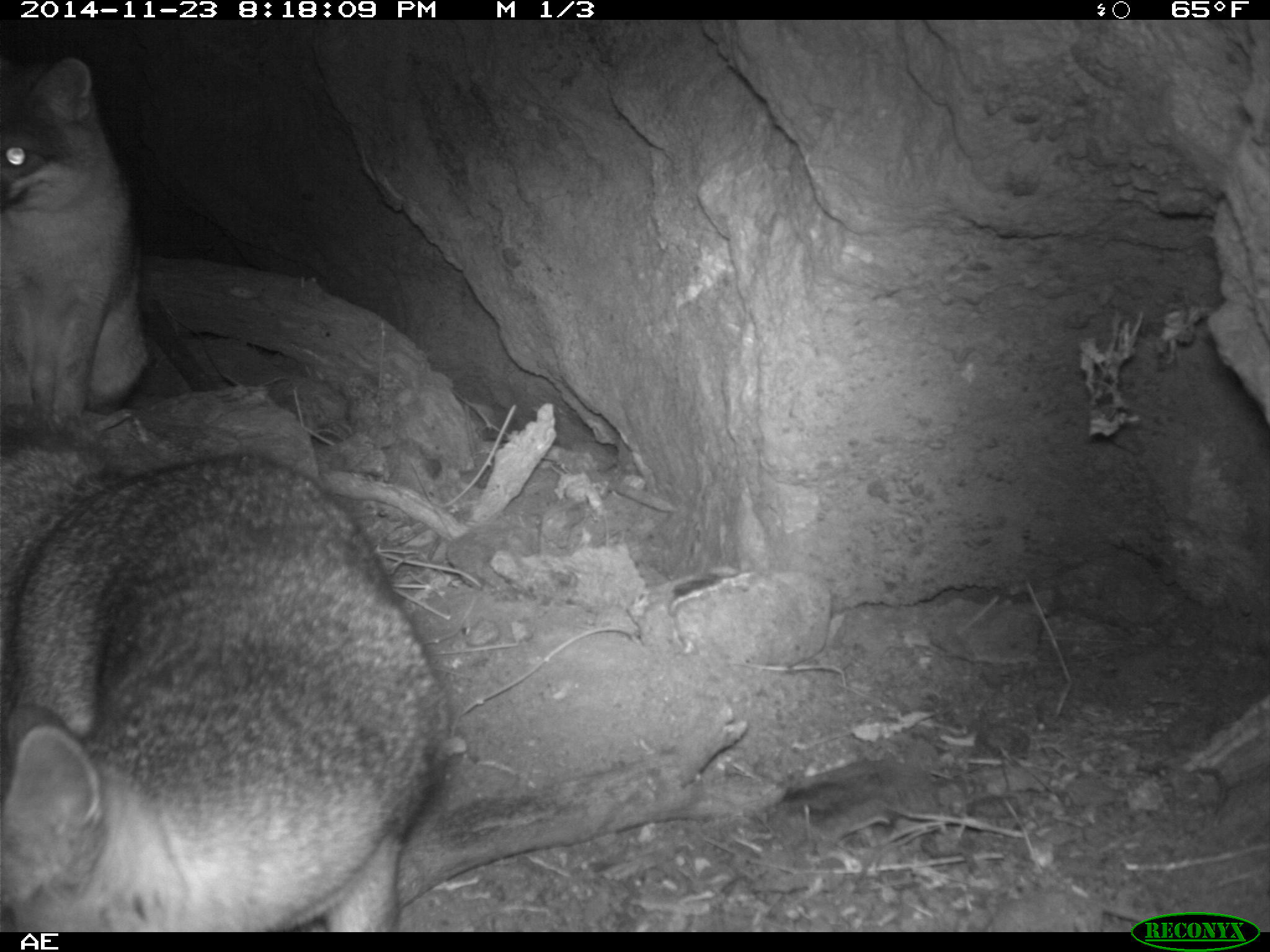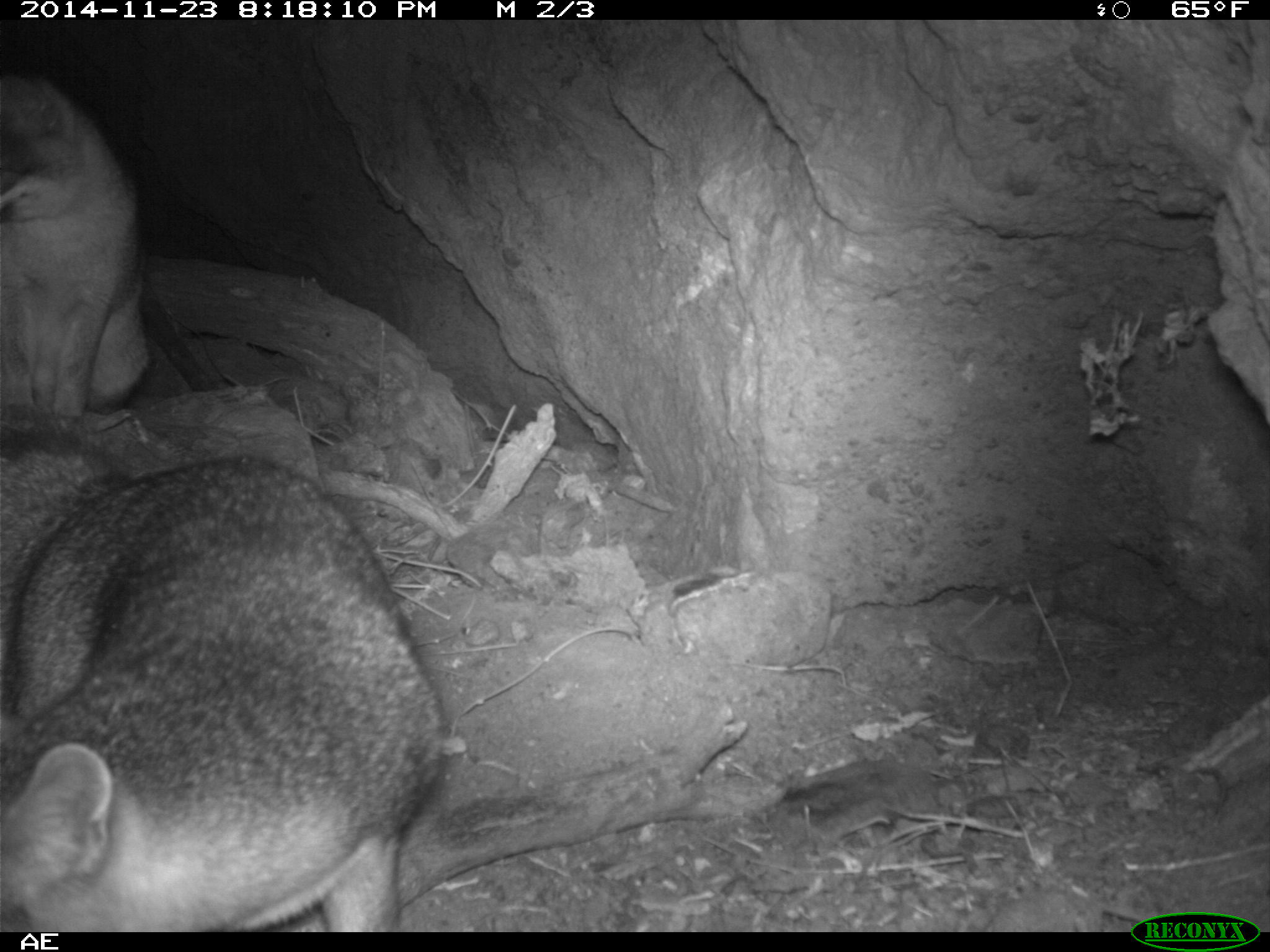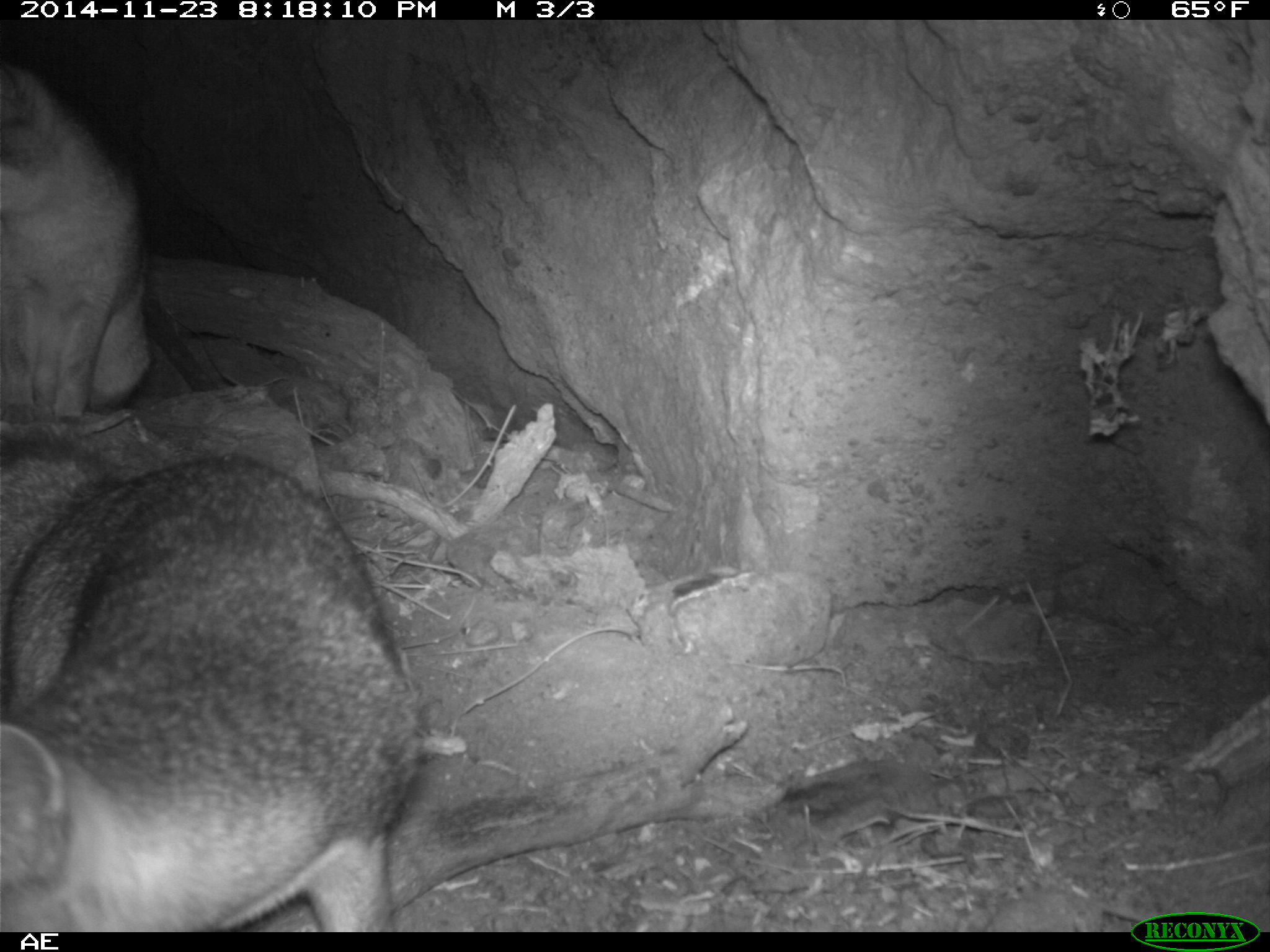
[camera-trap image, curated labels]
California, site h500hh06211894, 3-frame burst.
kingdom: Animalia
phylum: Chordata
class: Mammalia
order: Carnivora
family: Canidae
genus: Urocyon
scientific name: Urocyon littoralis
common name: island fox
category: fox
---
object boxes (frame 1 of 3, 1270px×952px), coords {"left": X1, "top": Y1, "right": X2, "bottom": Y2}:
fox: {"left": 0, "top": 404, "right": 448, "bottom": 928}; {"left": 0, "top": 51, "right": 143, "bottom": 425}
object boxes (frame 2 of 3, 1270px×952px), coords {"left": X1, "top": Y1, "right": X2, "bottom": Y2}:
fox: {"left": 0, "top": 454, "right": 445, "bottom": 930}; {"left": 0, "top": 63, "right": 149, "bottom": 434}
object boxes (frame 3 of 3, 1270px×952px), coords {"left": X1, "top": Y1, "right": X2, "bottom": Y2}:
fox: {"left": 0, "top": 434, "right": 419, "bottom": 932}; {"left": 0, "top": 57, "right": 151, "bottom": 420}